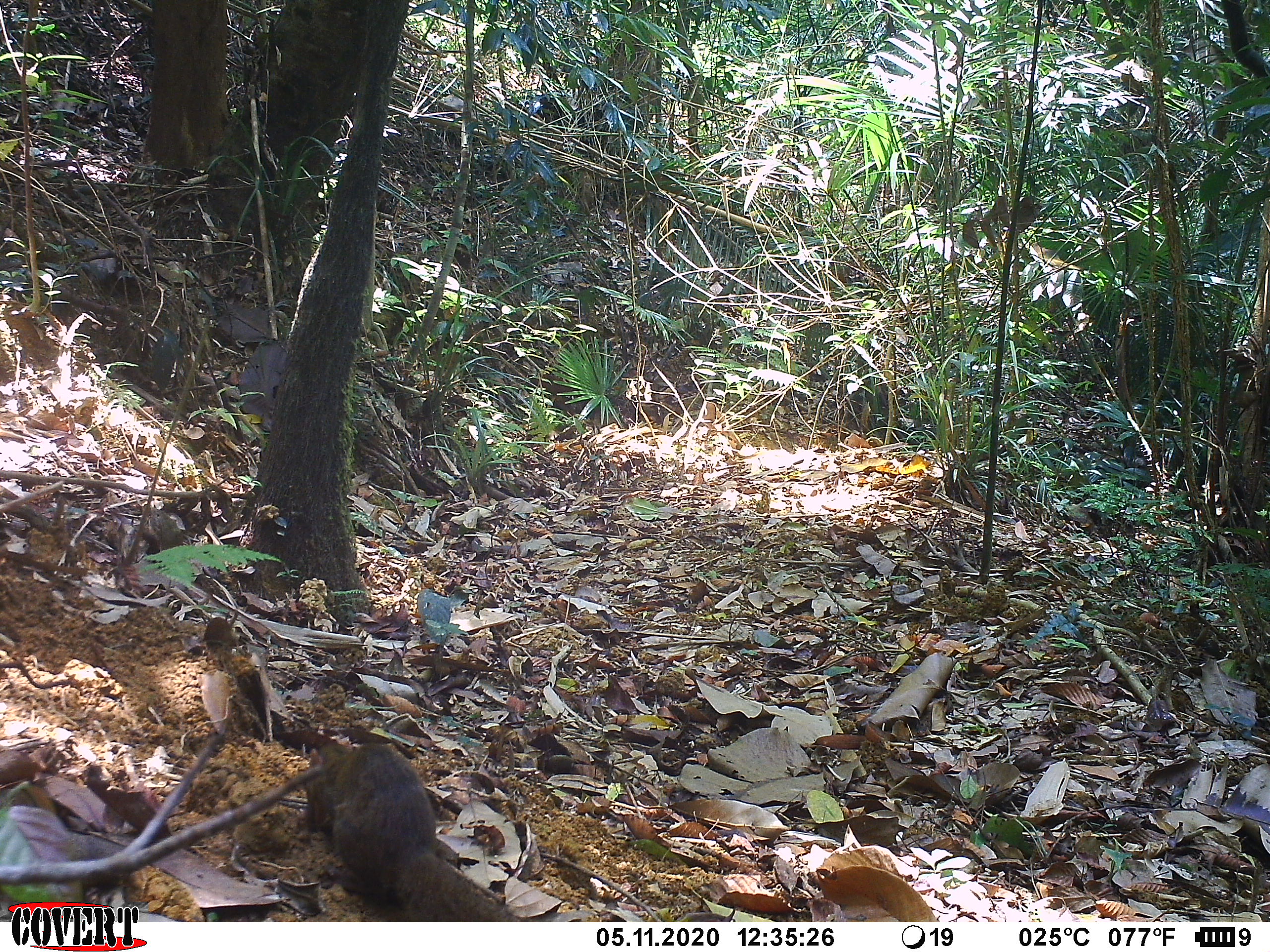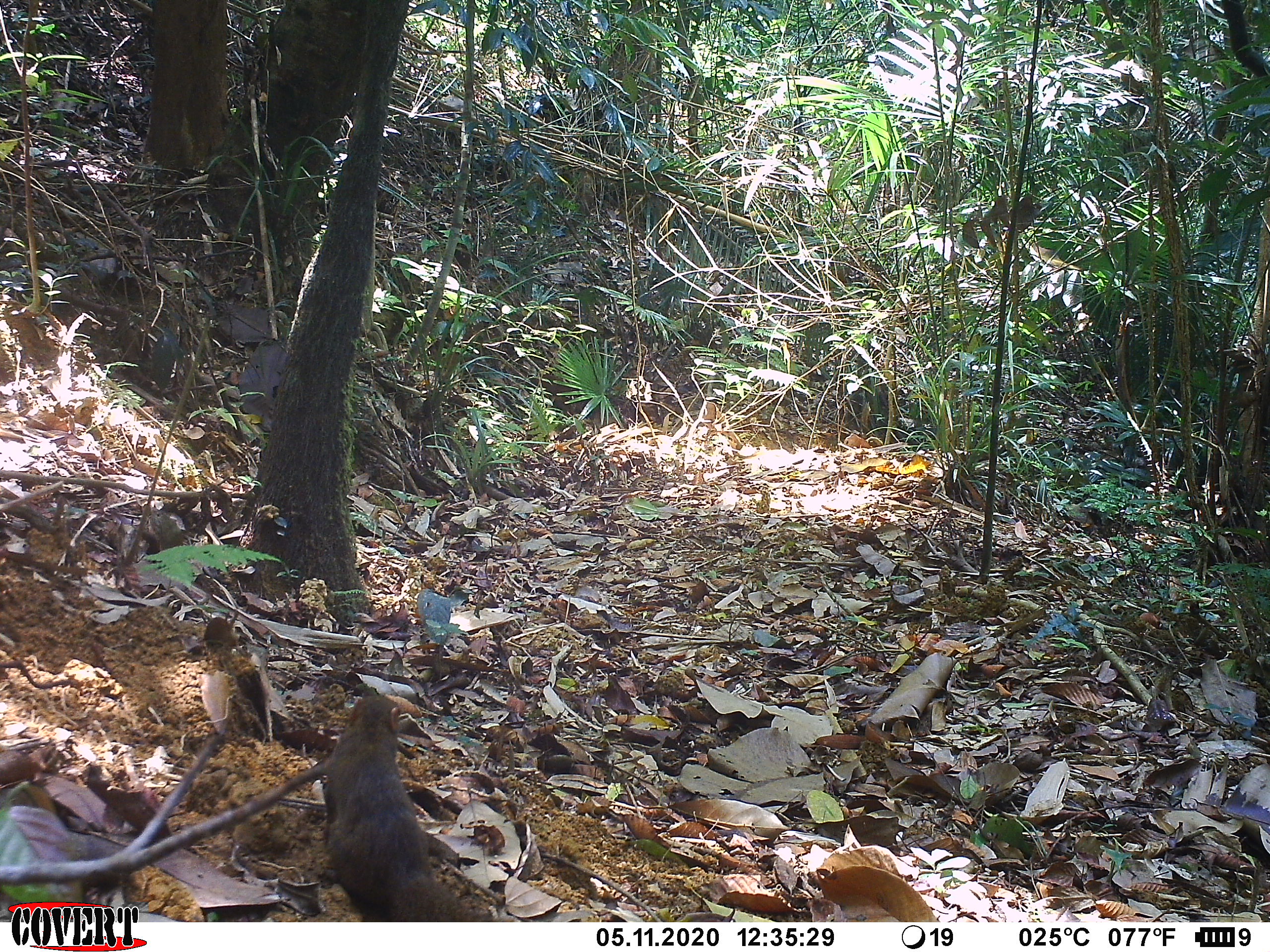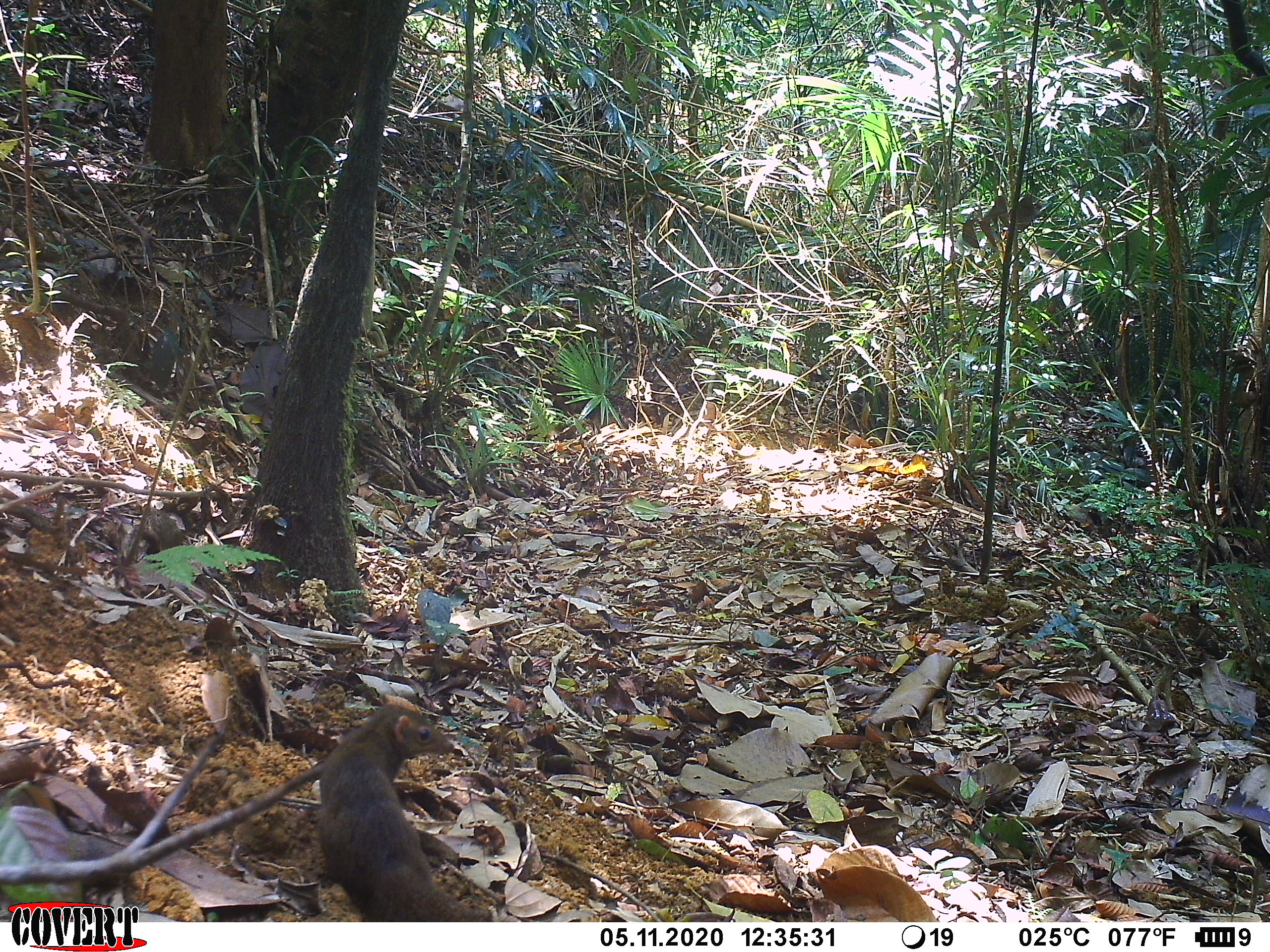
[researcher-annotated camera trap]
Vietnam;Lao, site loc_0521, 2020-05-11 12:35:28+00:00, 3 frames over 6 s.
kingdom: Animalia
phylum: Chordata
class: Mammalia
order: Scandentia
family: Tupaiidae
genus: Tupaia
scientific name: Tupaia belangeri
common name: northern treeshrew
Northern treeshrew (Tupaia belangeri). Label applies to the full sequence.